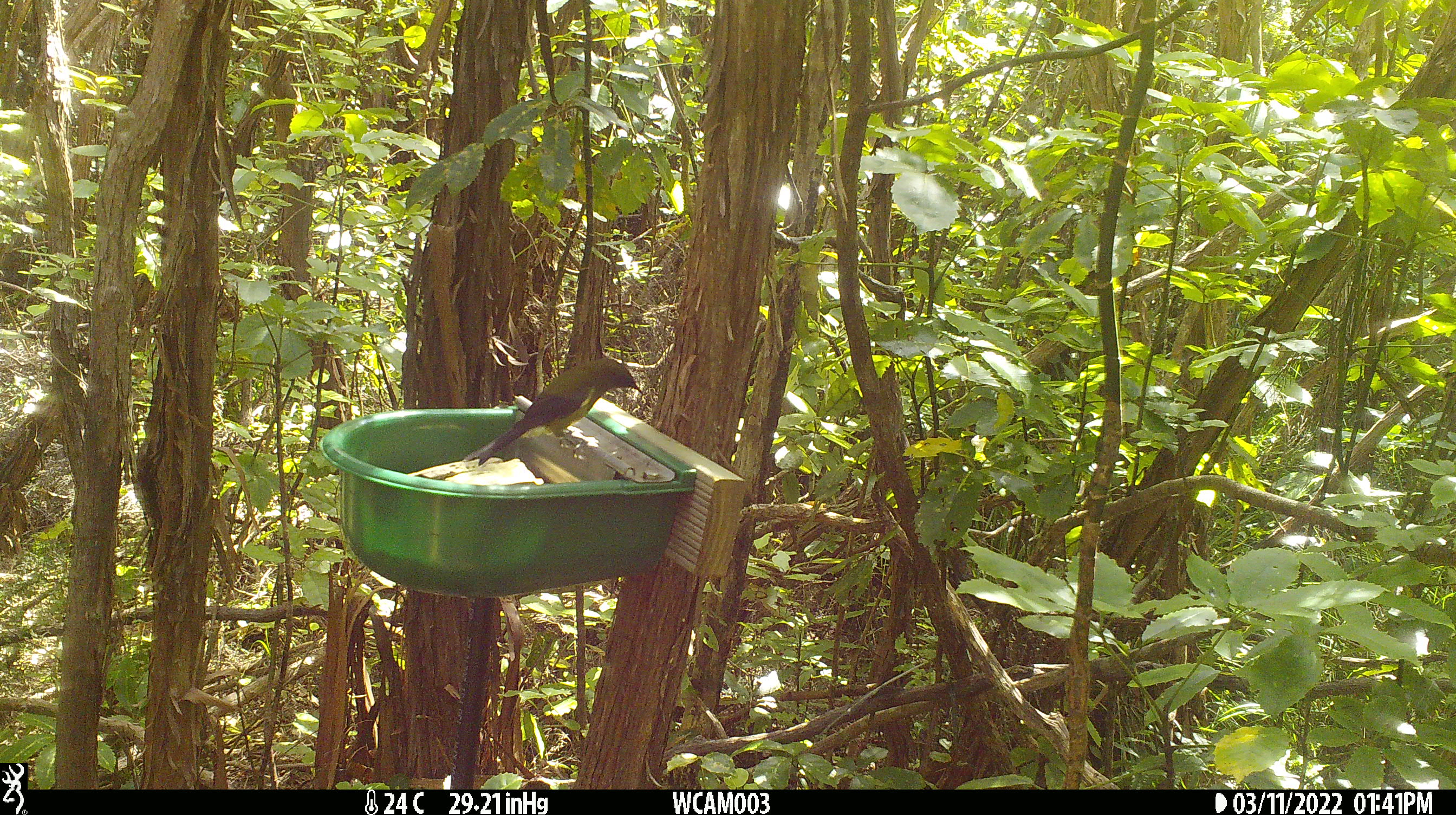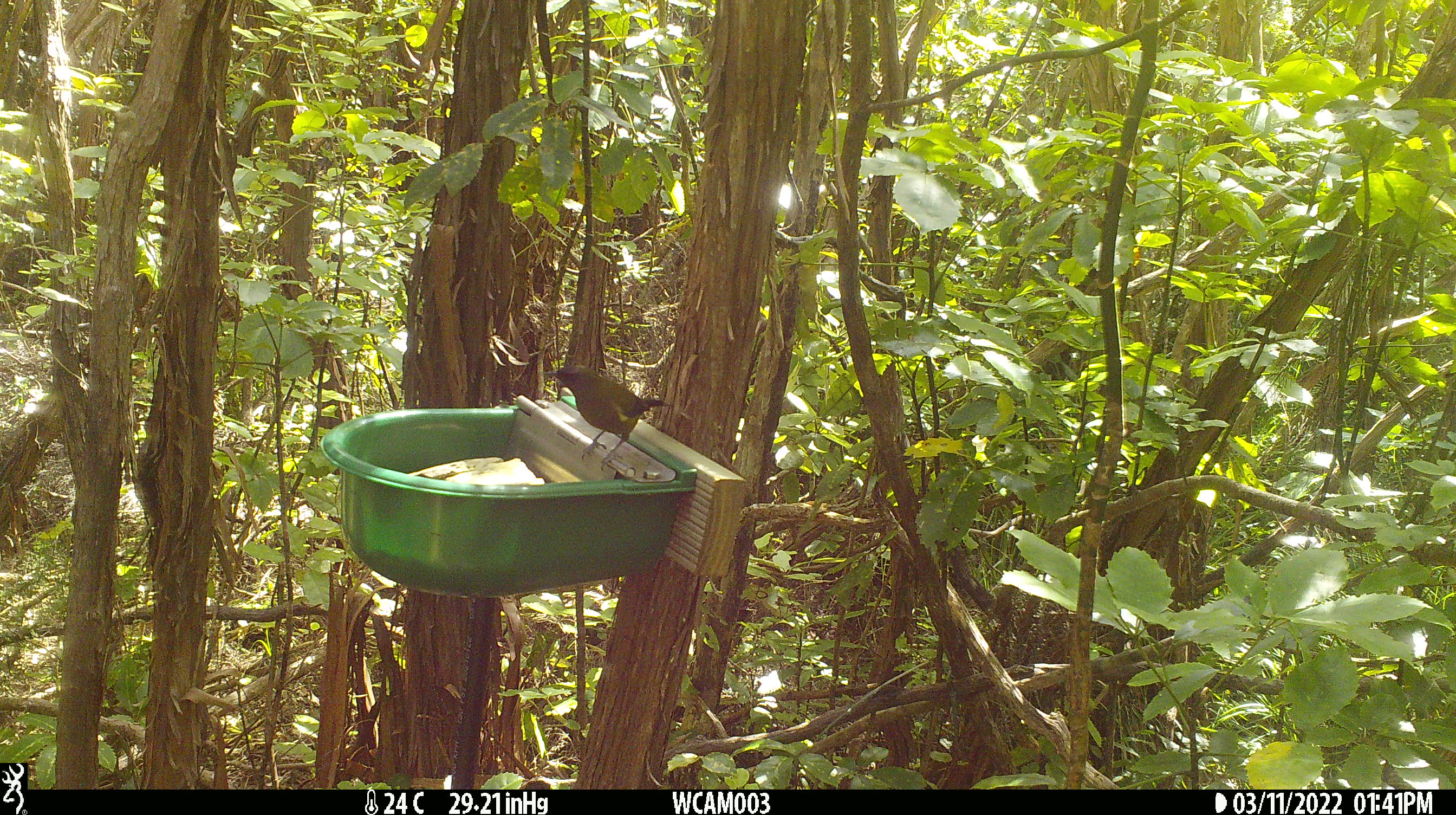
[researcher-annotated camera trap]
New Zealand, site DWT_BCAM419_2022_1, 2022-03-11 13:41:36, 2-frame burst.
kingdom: Animalia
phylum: Chordata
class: Aves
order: Passeriformes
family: Meliphagidae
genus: Anthornis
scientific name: Anthornis melanura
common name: new zealand bellbird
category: bellbird